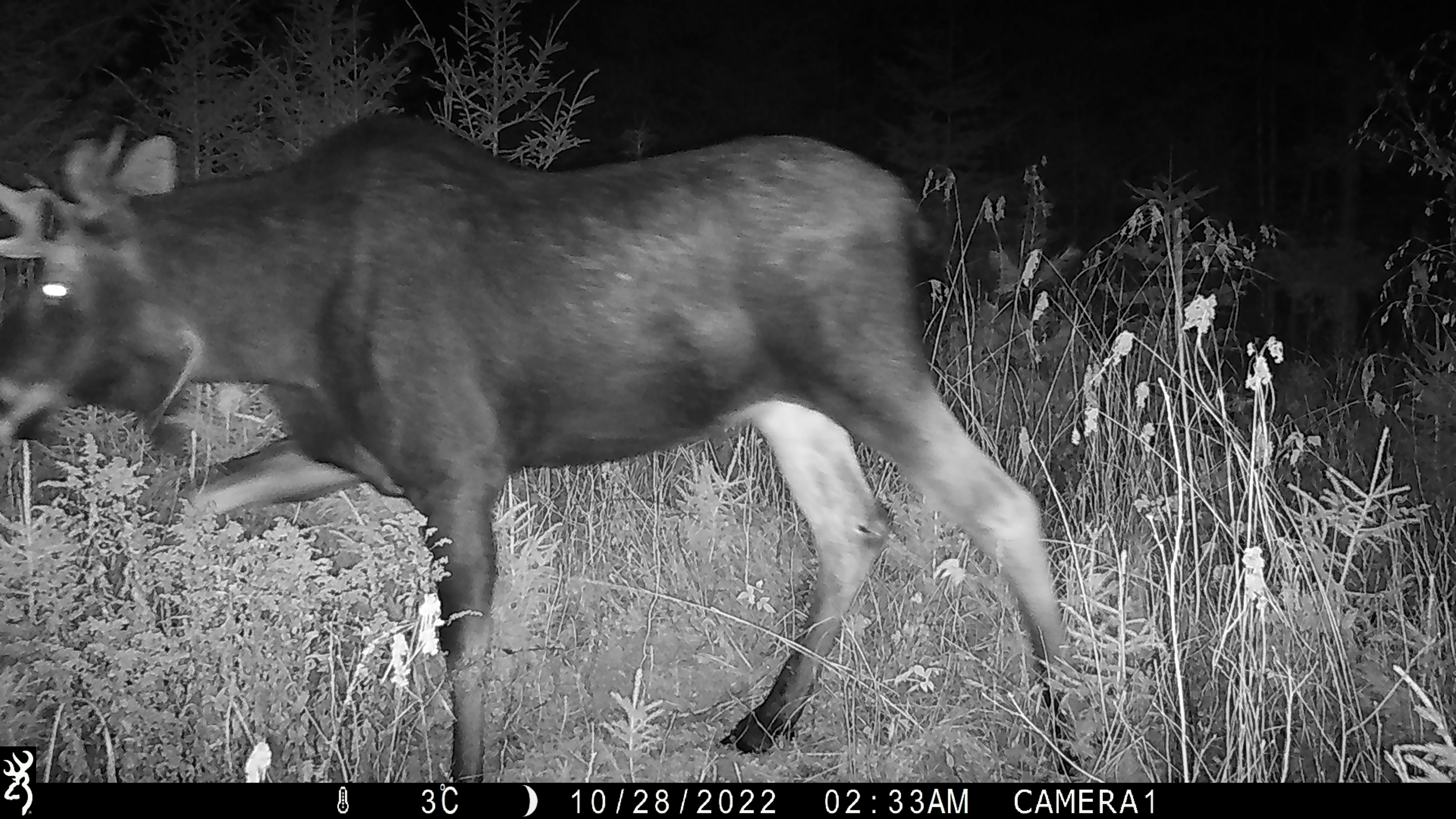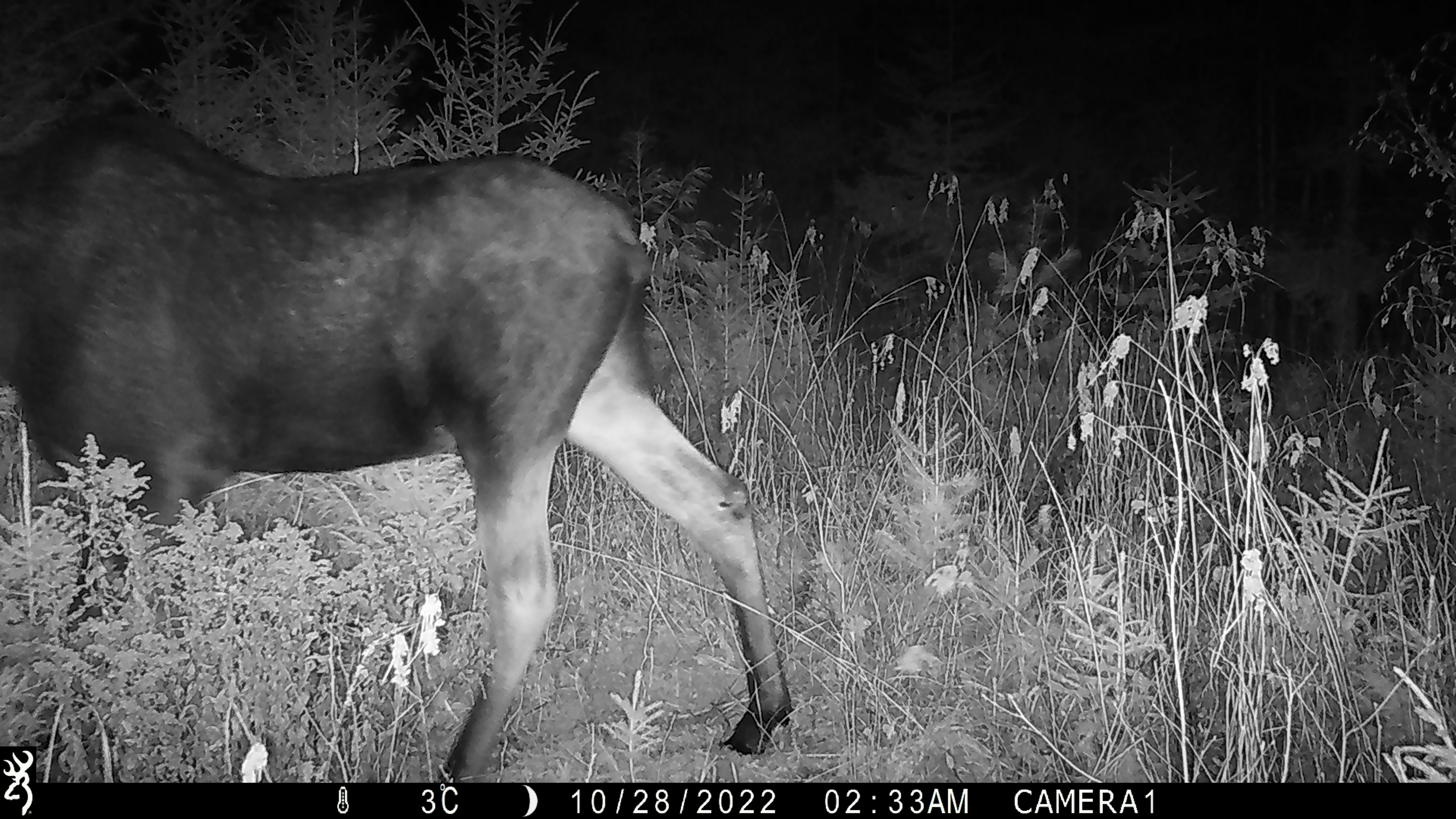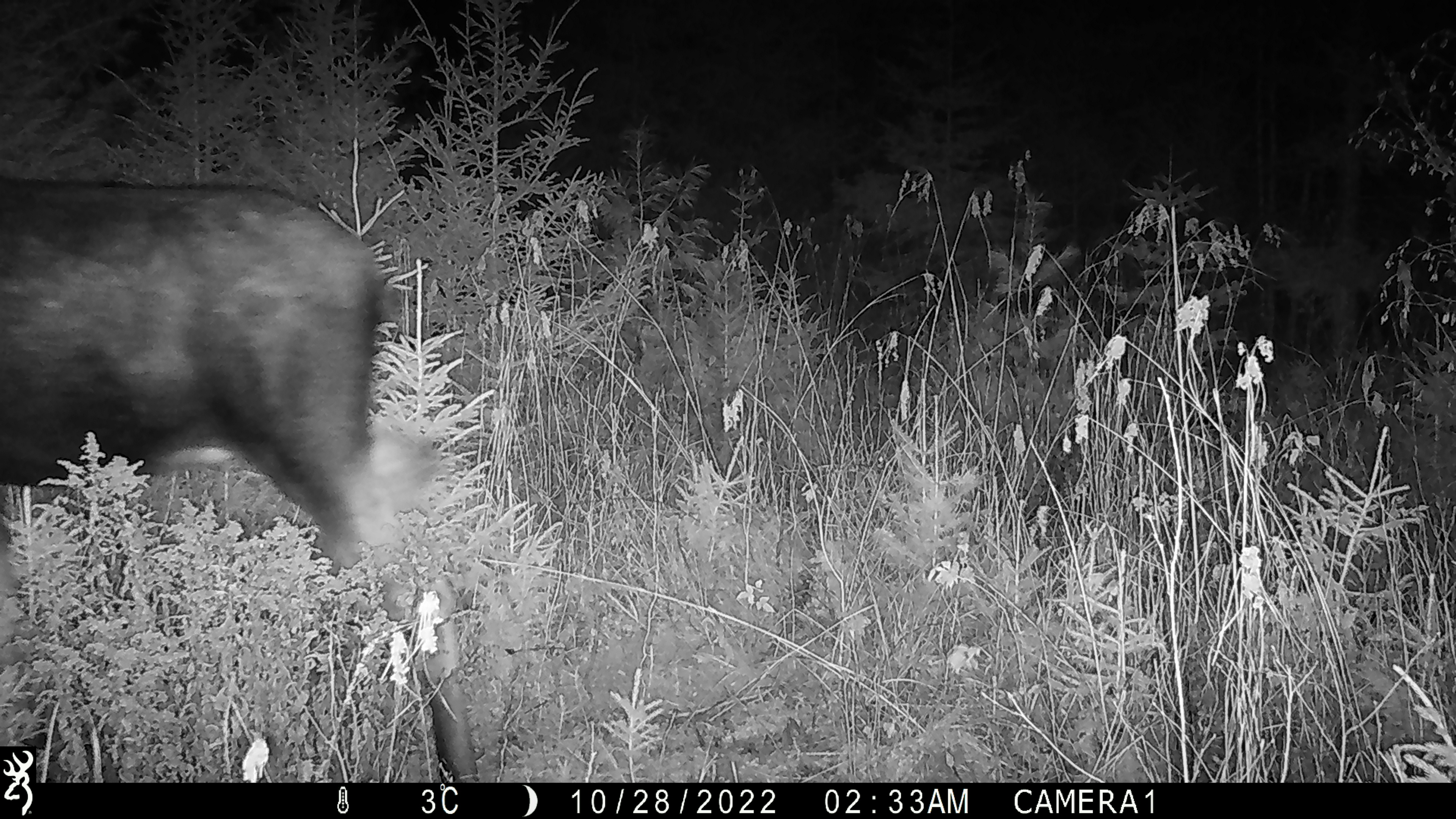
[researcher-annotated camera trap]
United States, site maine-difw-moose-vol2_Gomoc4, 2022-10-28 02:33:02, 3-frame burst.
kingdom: Animalia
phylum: Chordata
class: Mammalia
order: Artiodactyla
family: Cervidae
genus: Alces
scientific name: Alces alces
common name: moose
Moose (Alces alces).